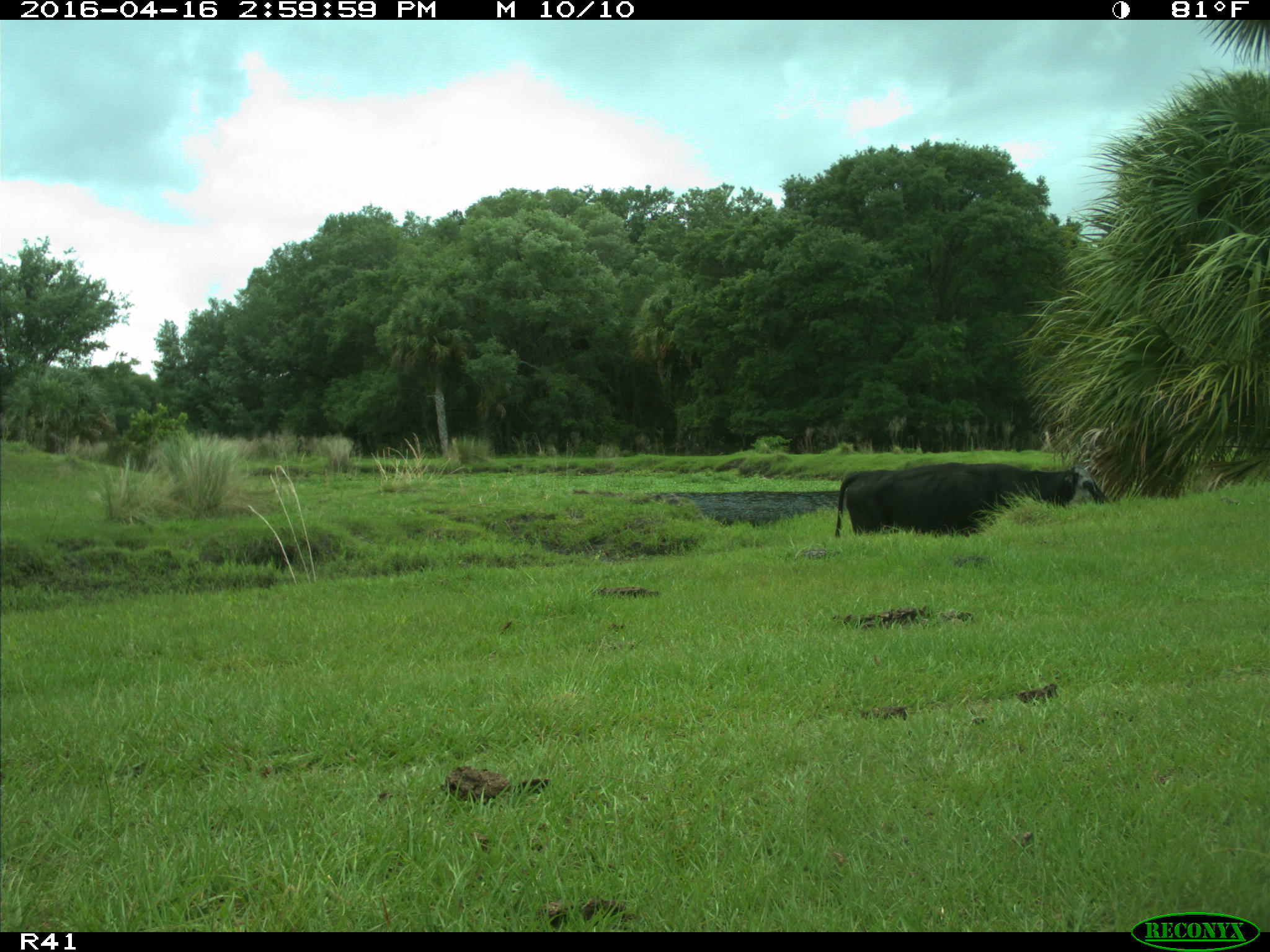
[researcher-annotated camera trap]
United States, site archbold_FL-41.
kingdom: Animalia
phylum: Chordata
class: Mammalia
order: Artiodactyla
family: Bovidae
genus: Bos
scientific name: Bos taurus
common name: domestic cow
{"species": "Bos taurus (domestic cow)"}